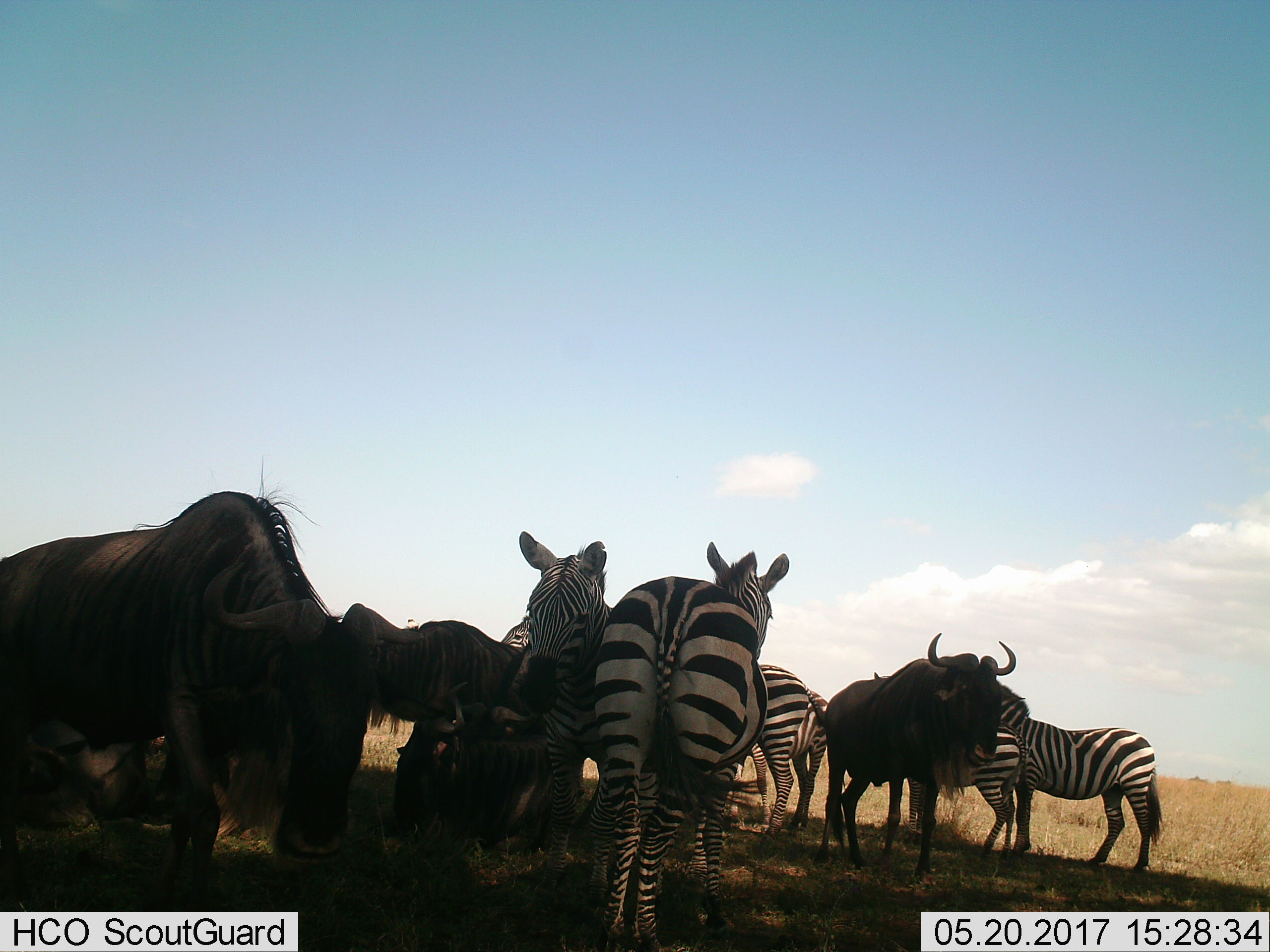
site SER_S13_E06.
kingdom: Animalia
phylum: Chordata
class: Mammalia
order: Artiodactyla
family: Bovidae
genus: Connochaetes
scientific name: Connochaetes taurinus taurinus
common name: blue wildebeest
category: wildebeestblue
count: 3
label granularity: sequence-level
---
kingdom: Animalia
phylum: Chordata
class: Mammalia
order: Perissodactyla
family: Equidae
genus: Equus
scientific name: Equus quagga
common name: plains zebra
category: zebraplains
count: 6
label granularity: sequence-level